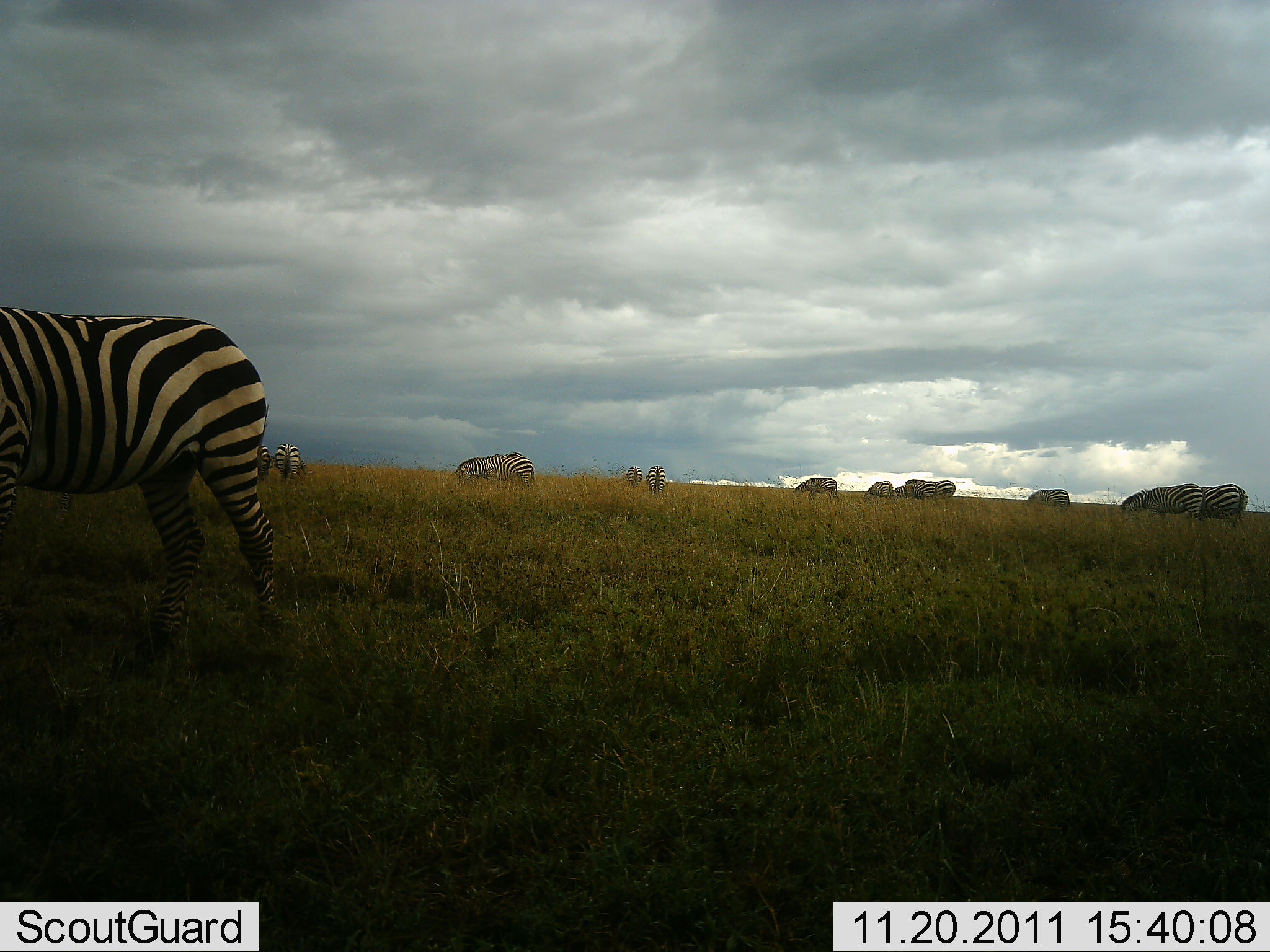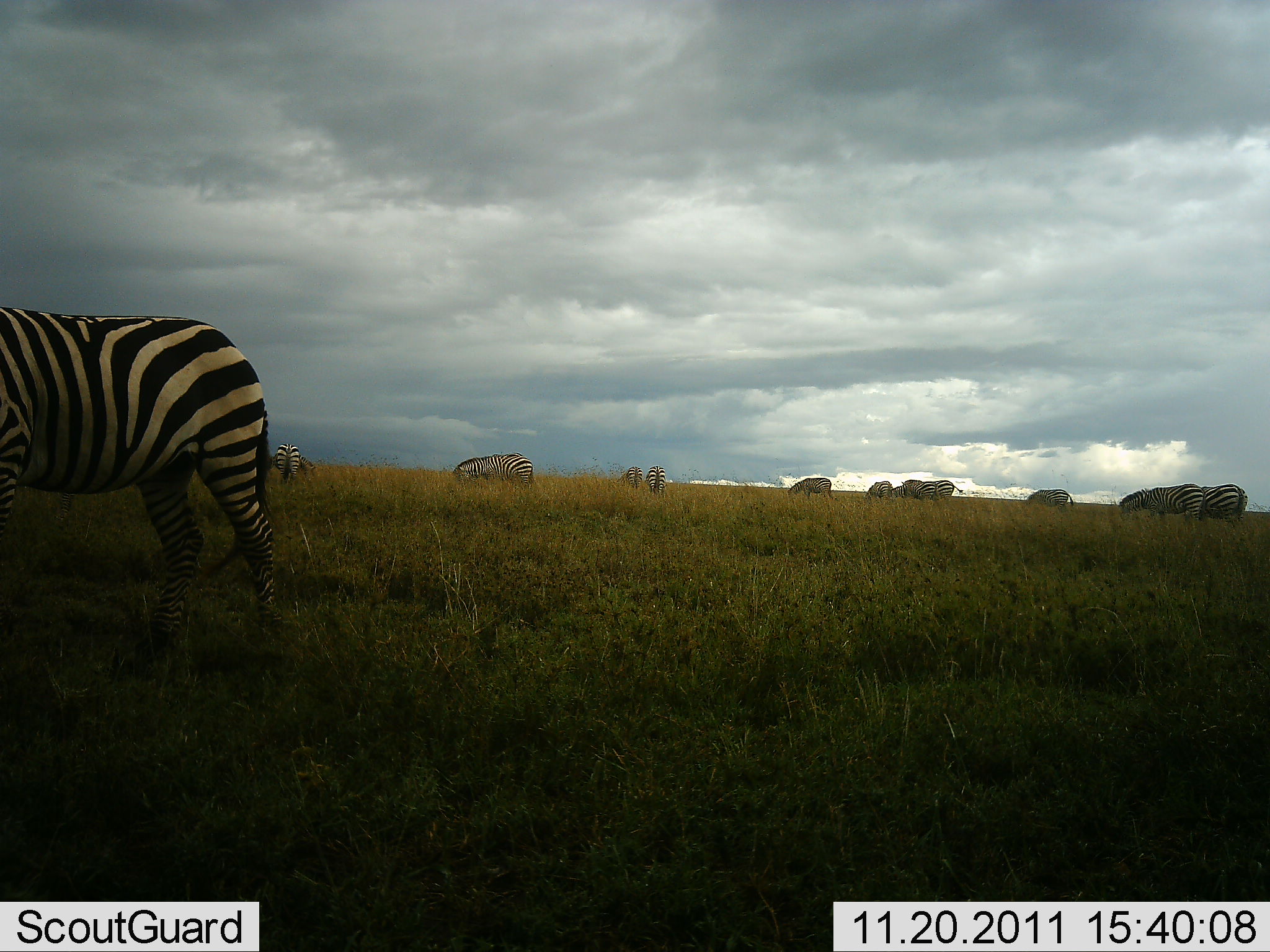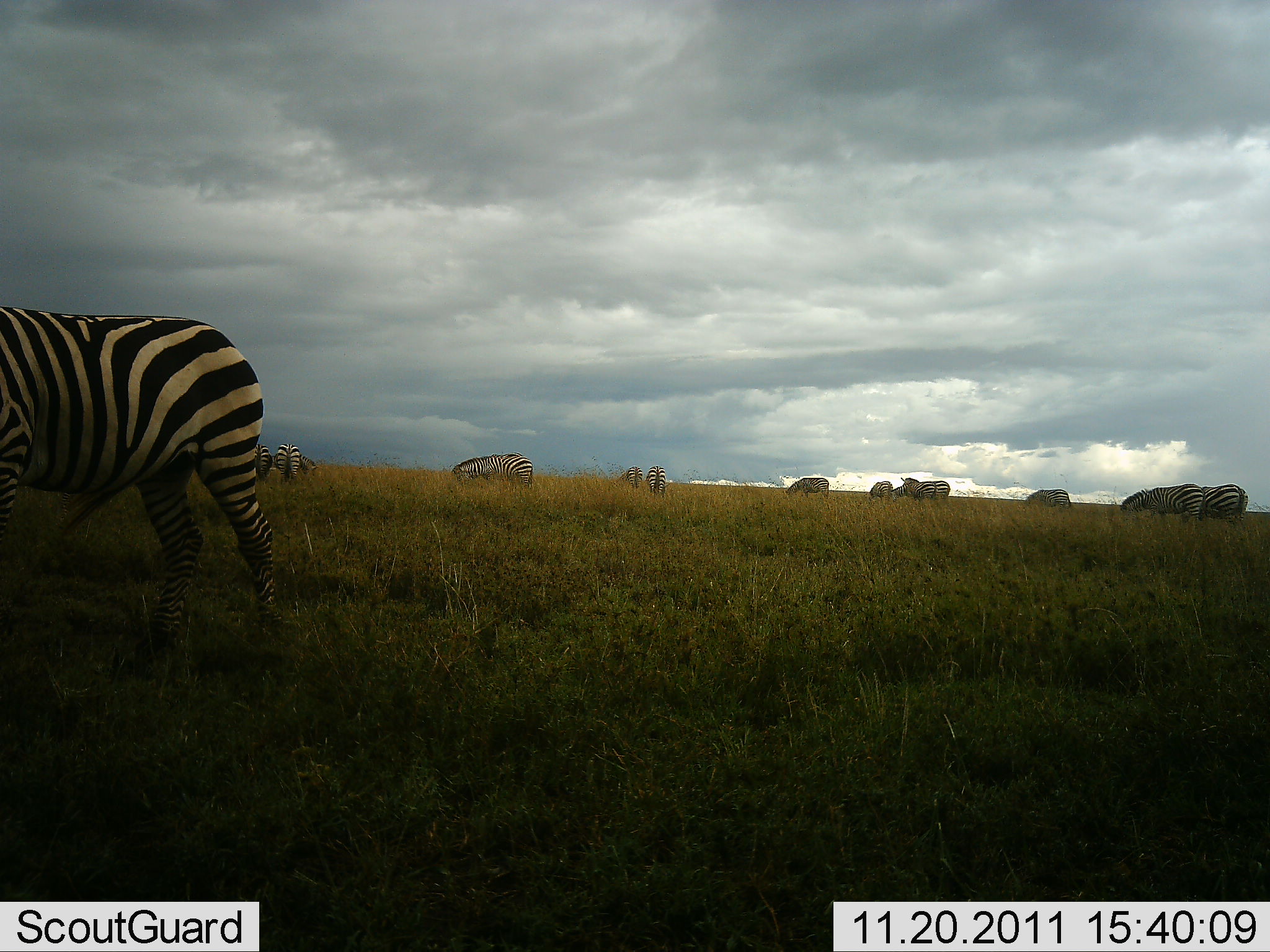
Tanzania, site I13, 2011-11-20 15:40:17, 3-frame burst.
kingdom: Animalia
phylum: Chordata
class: Mammalia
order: Perissodactyla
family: Equidae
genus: Equus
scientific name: Equus quagga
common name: plains zebra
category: zebra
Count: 11-50.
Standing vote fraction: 64%.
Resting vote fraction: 0%.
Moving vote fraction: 27%.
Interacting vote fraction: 0%.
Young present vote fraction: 0%.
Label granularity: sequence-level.